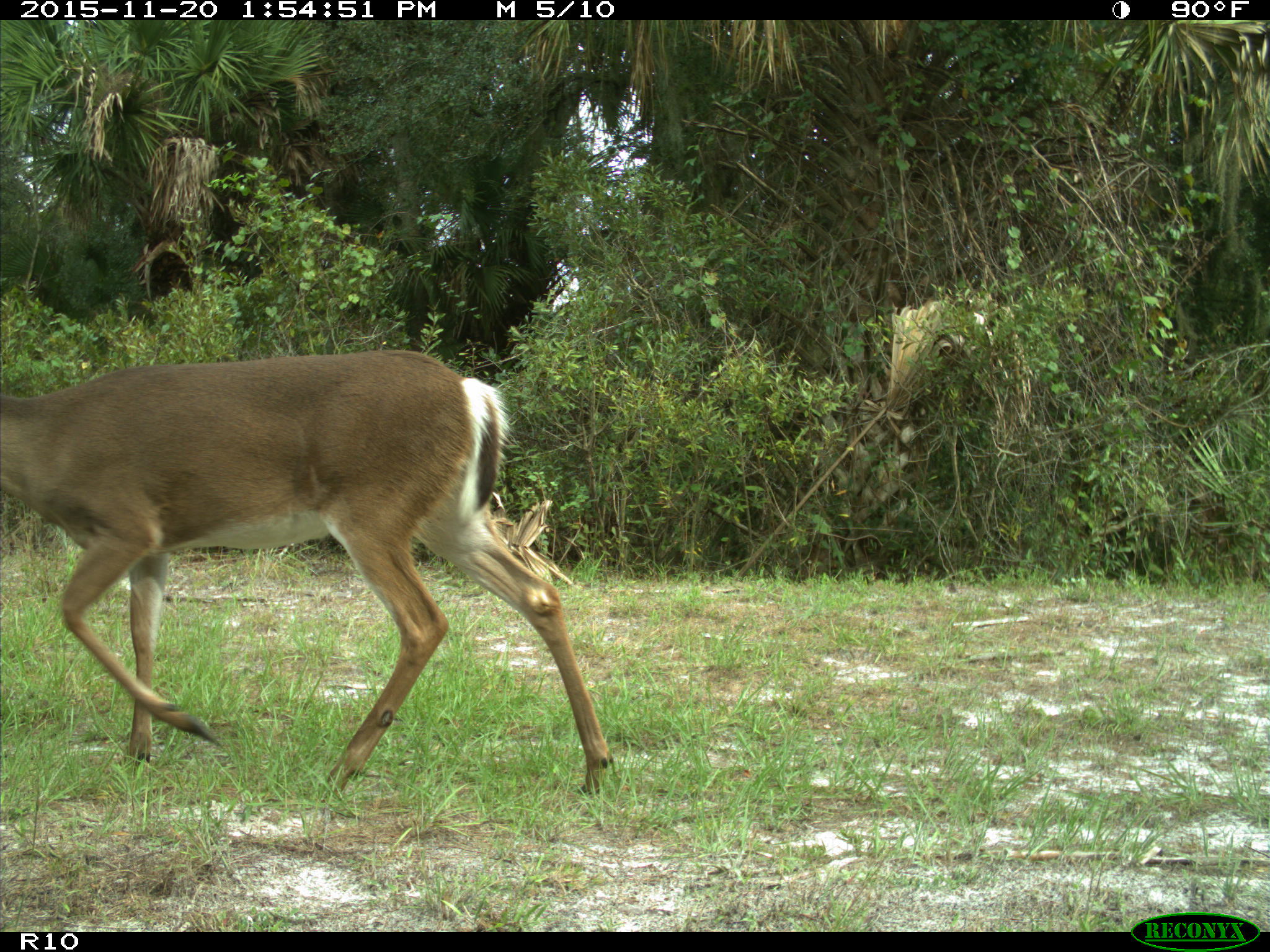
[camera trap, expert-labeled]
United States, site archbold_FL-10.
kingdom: Animalia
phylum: Chordata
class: Mammalia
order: Artiodactyla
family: Cervidae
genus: Odocoileus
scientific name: Odocoileus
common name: deer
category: unidentified deer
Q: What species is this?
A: Unidentified deer (deer) (Odocoileus).